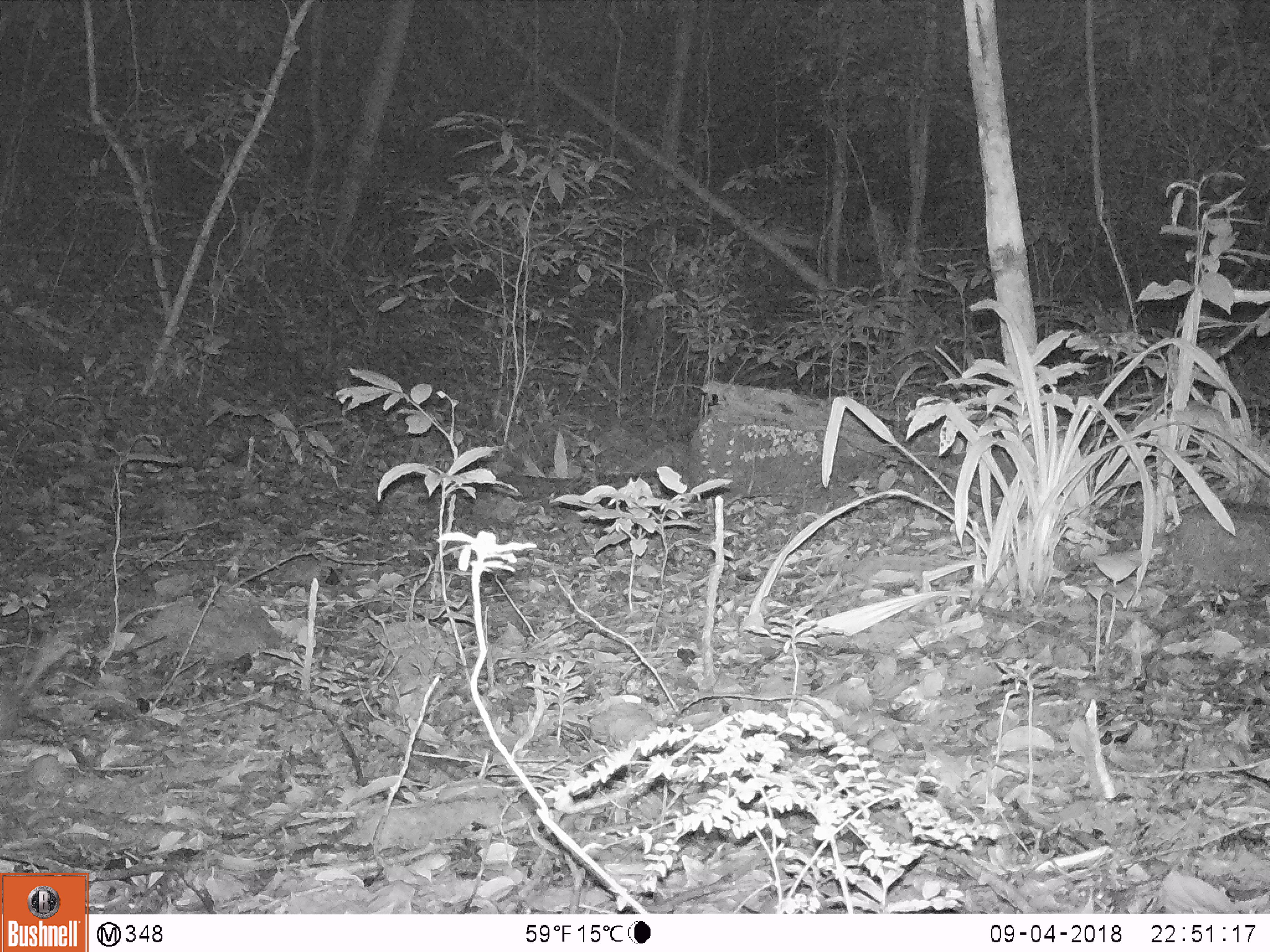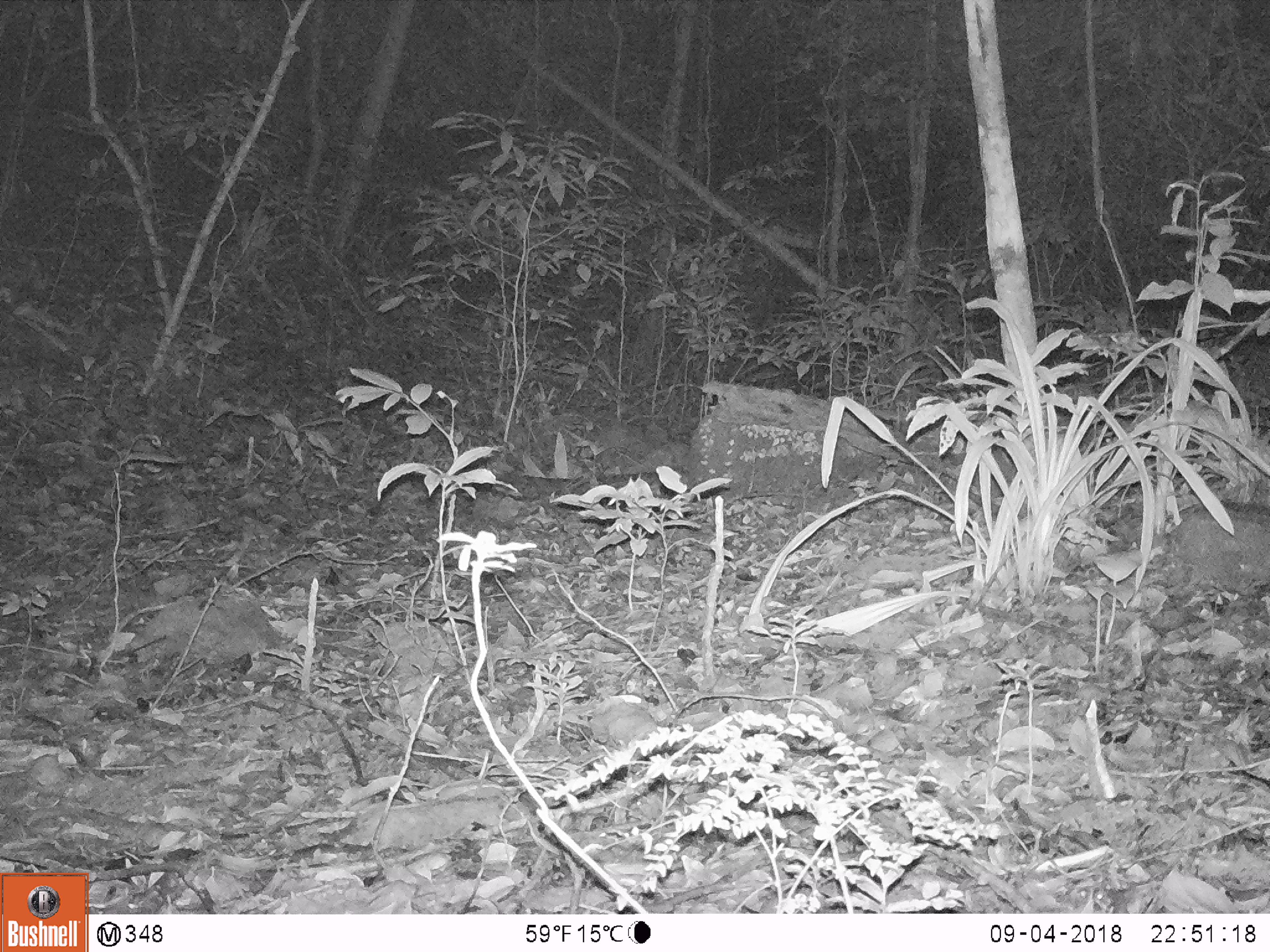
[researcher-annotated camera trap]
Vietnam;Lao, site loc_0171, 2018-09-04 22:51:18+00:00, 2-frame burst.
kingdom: Animalia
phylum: Chordata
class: Mammalia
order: Rodentia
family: Hystricidae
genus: Atherurus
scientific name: Atherurus macrourus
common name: asiatic brush-tailed porcupine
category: asiatic brush tailed porcupine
Asiatic brush tailed porcupine (asiatic brush-tailed porcupine) (Atherurus macrourus). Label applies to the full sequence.